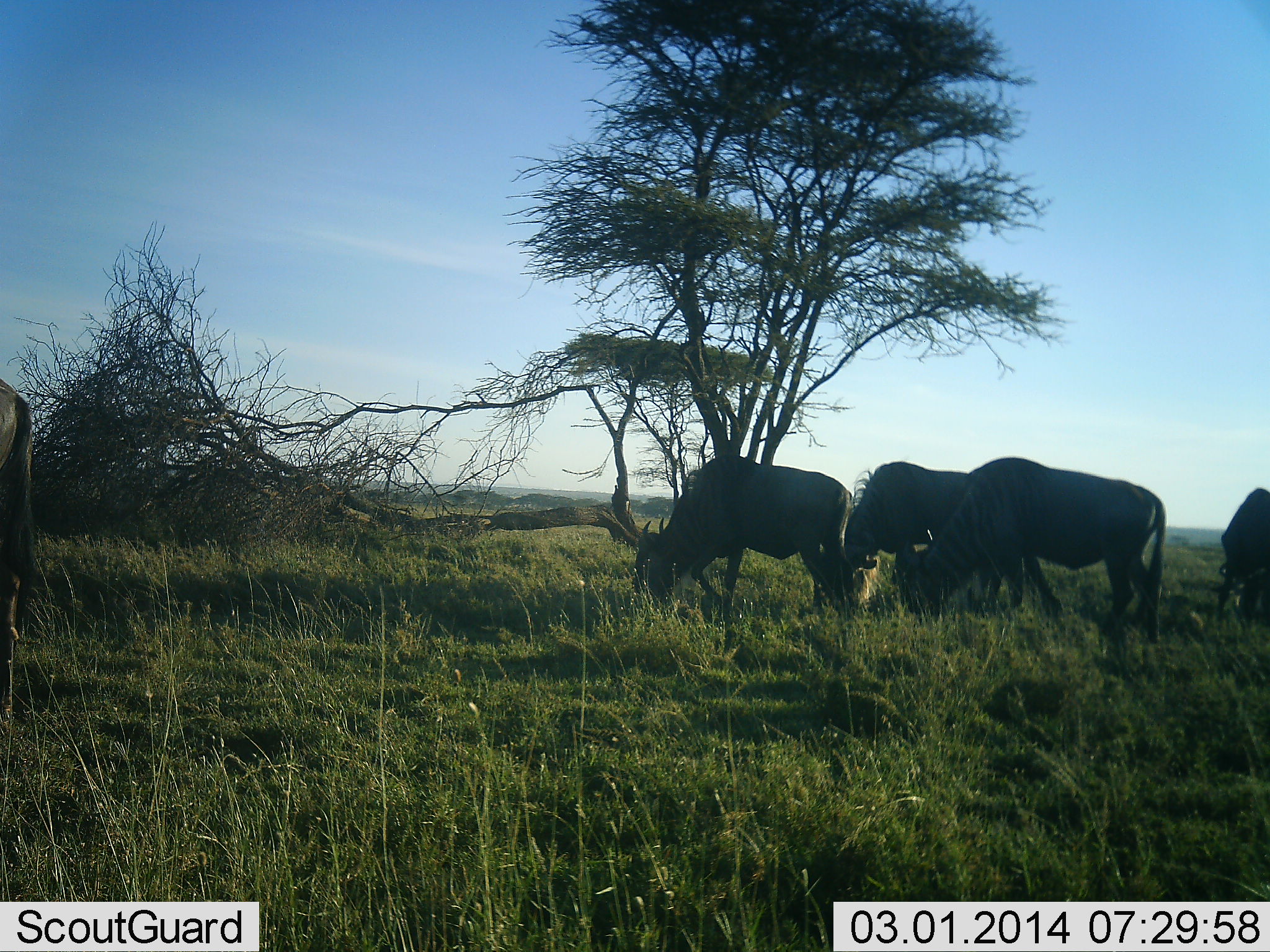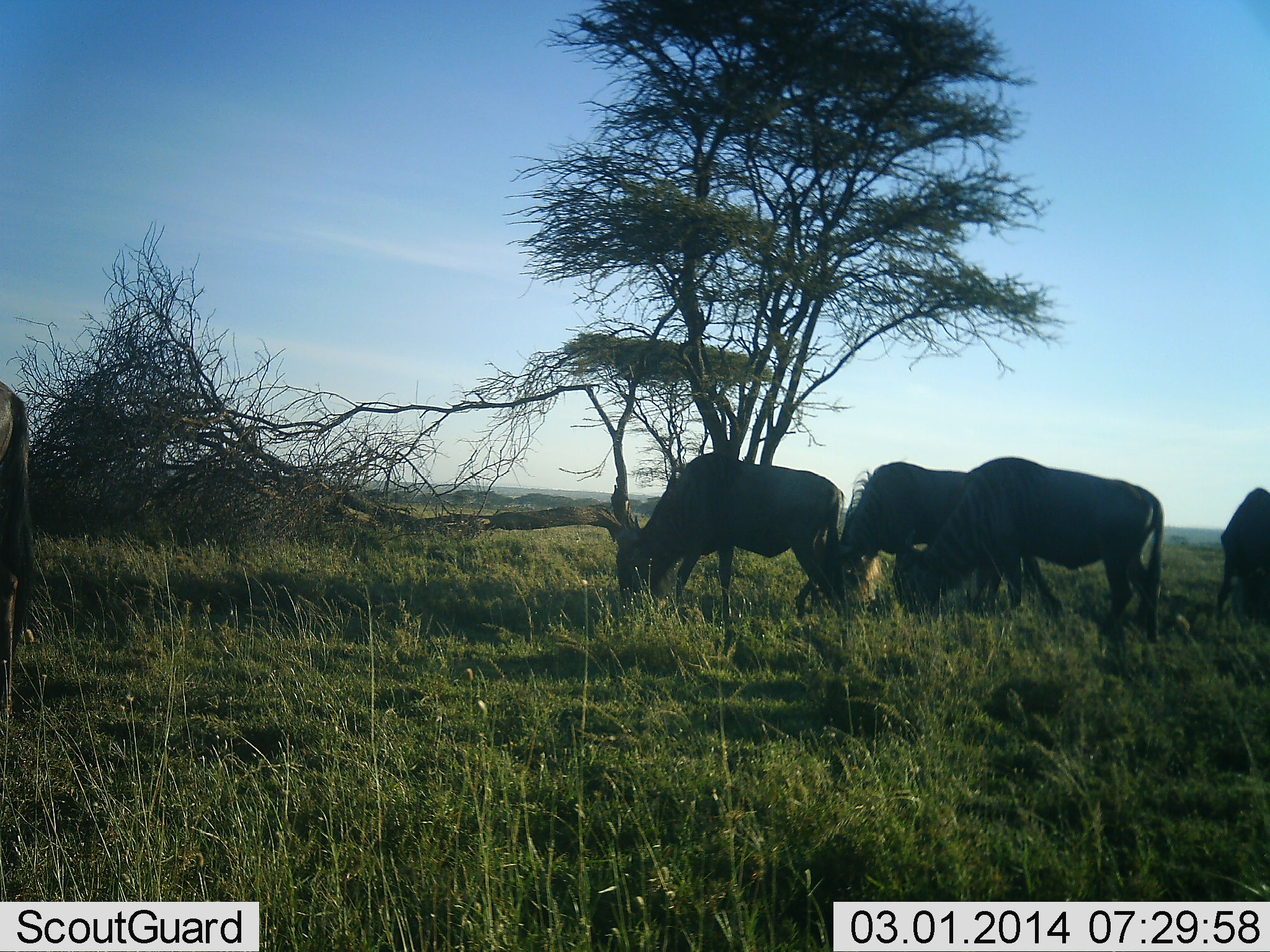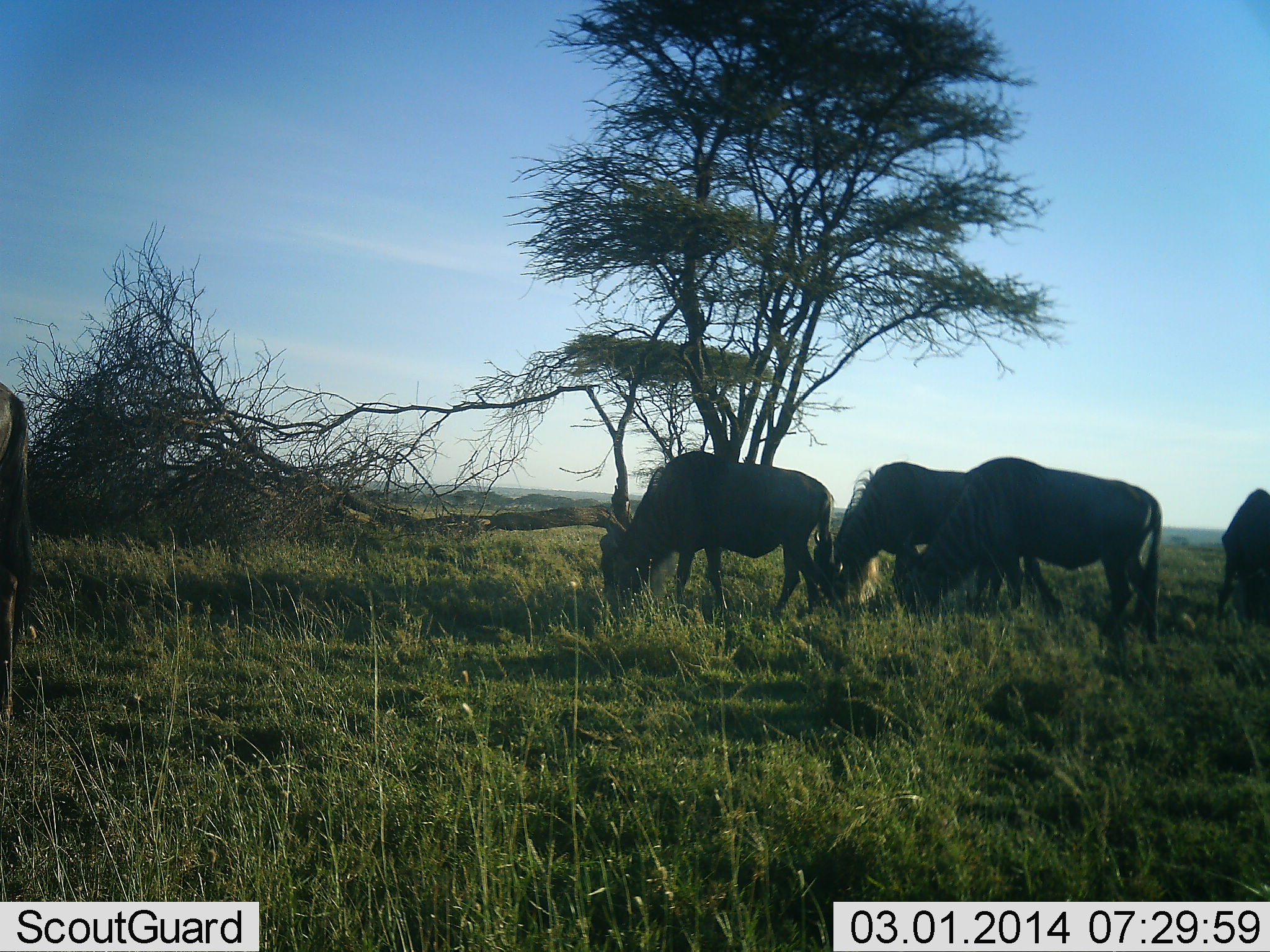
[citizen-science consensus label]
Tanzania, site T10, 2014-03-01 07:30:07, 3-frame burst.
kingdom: Animalia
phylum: Chordata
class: Mammalia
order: Artiodactyla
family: Bovidae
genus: Connochaetes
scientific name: Connochaetes taurinus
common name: blue wildebeest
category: wildebeest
Wildebeest (blue wildebeest) (Connochaetes taurinus), count 5. Behavior (volunteer vote fractions): standing 20%, resting 0%, moving 0%, interacting 0%. Young present (vote fraction): 0%. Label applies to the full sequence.